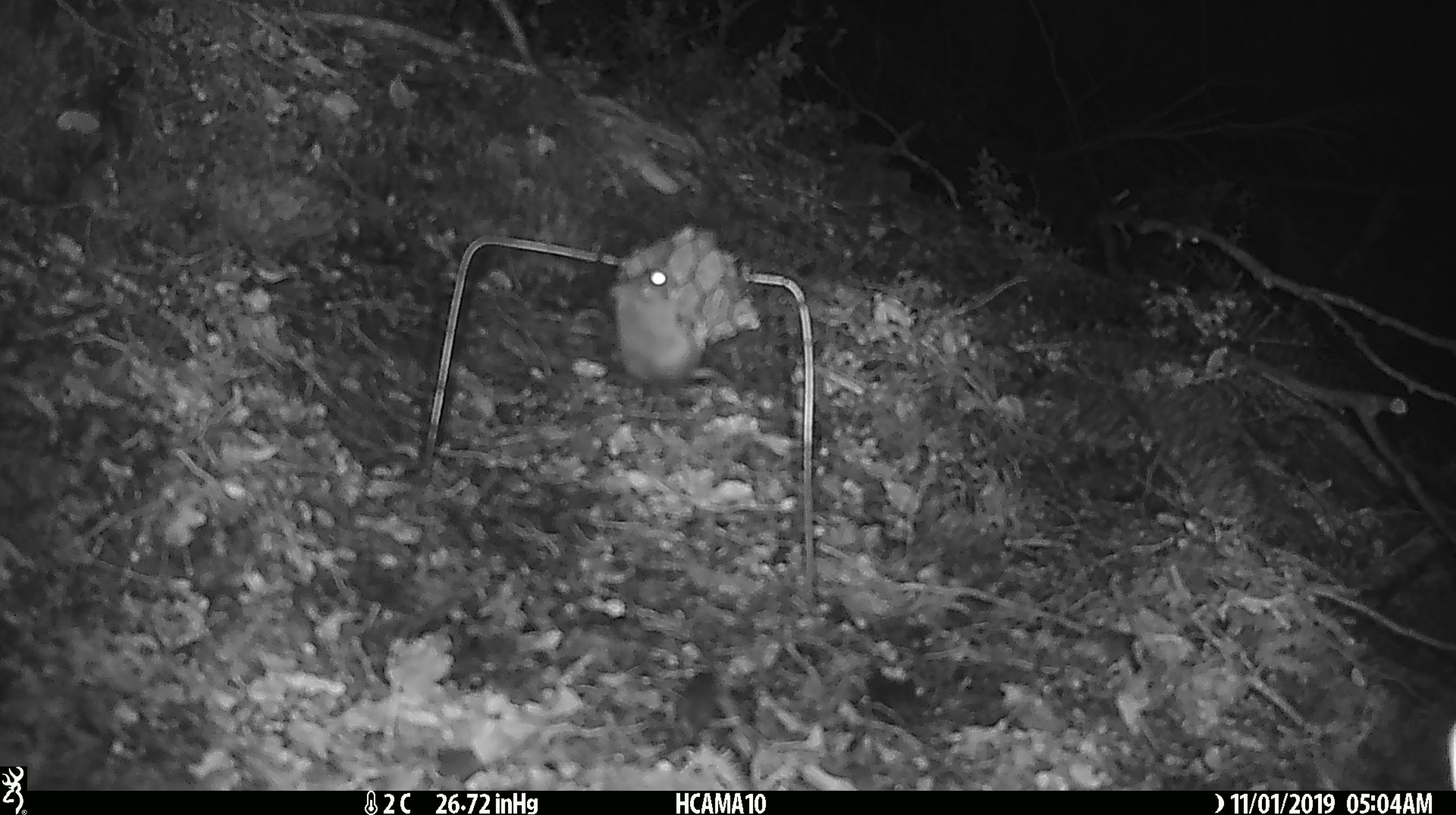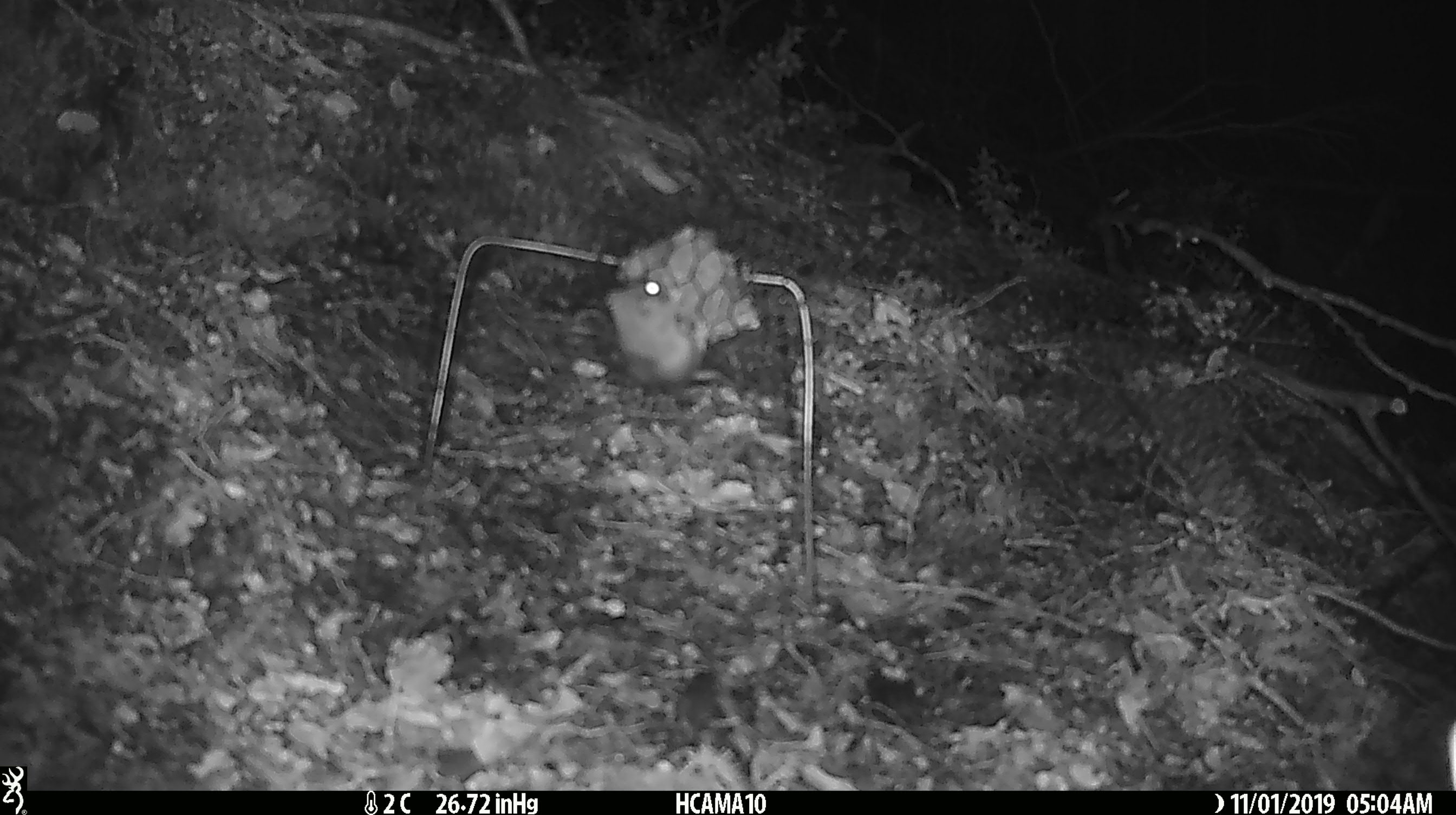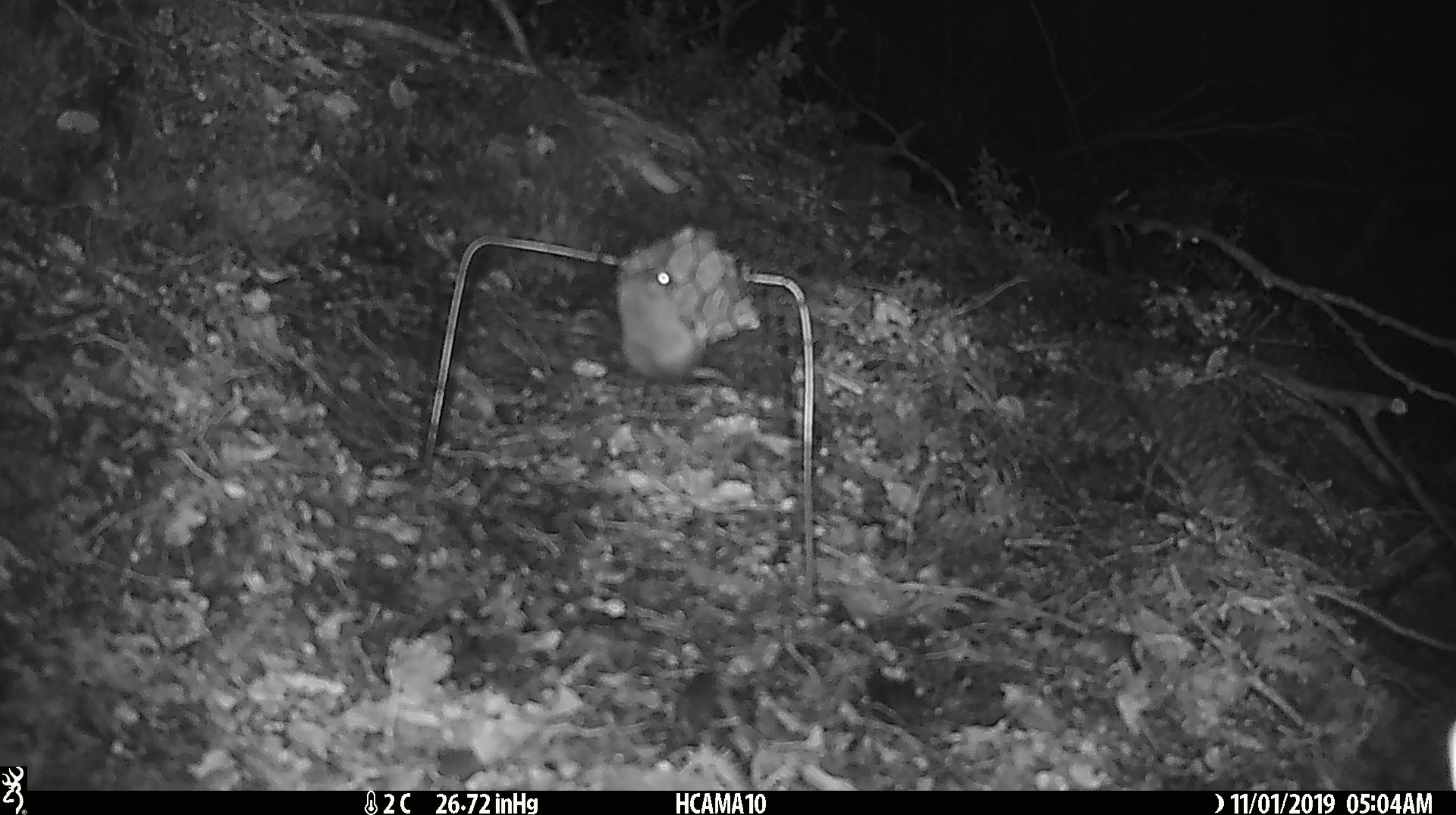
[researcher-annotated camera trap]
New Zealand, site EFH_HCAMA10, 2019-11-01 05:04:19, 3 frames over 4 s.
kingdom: Animalia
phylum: Chordata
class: Mammalia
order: Rodentia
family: Muridae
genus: Mus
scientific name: Mus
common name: mouse